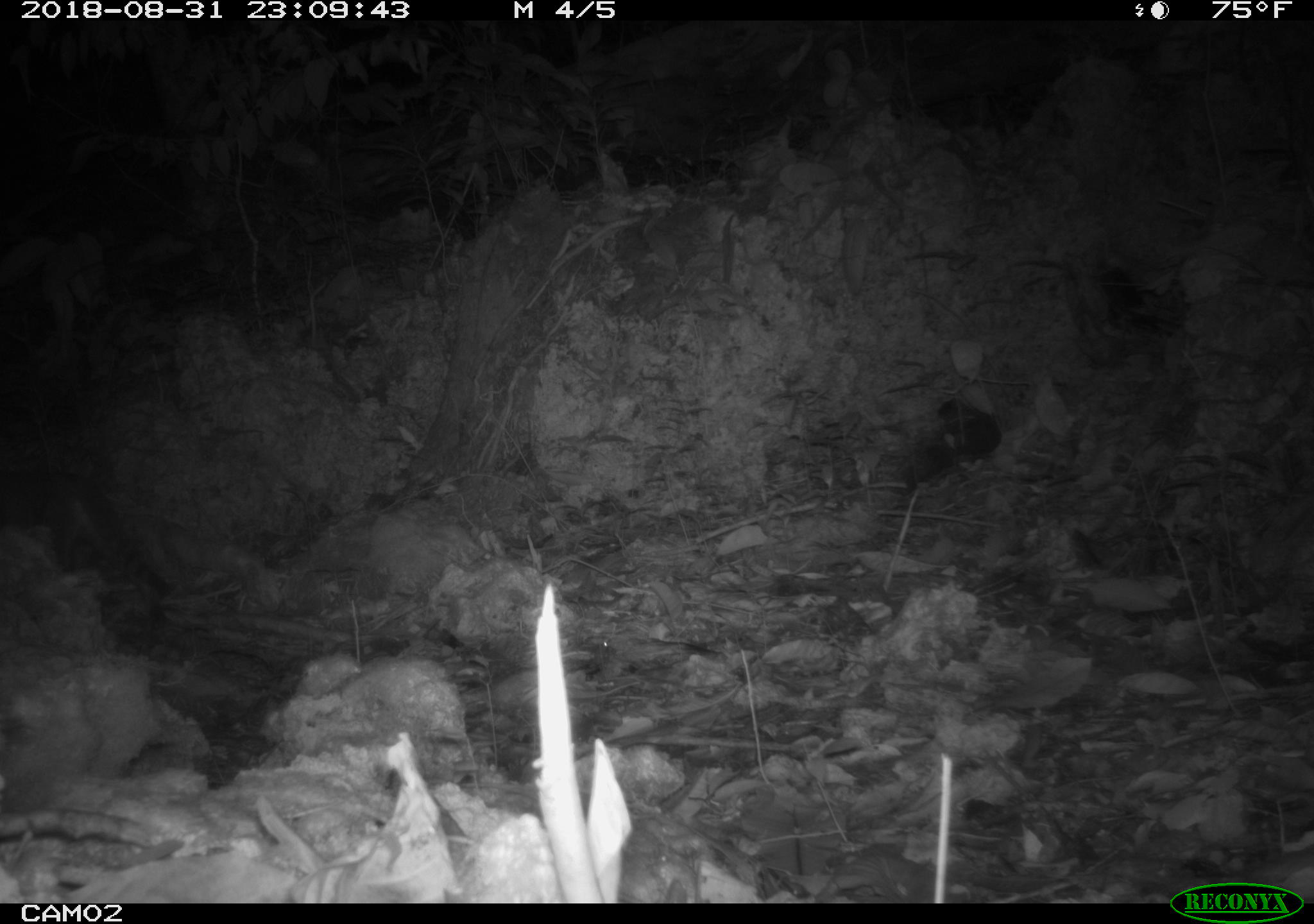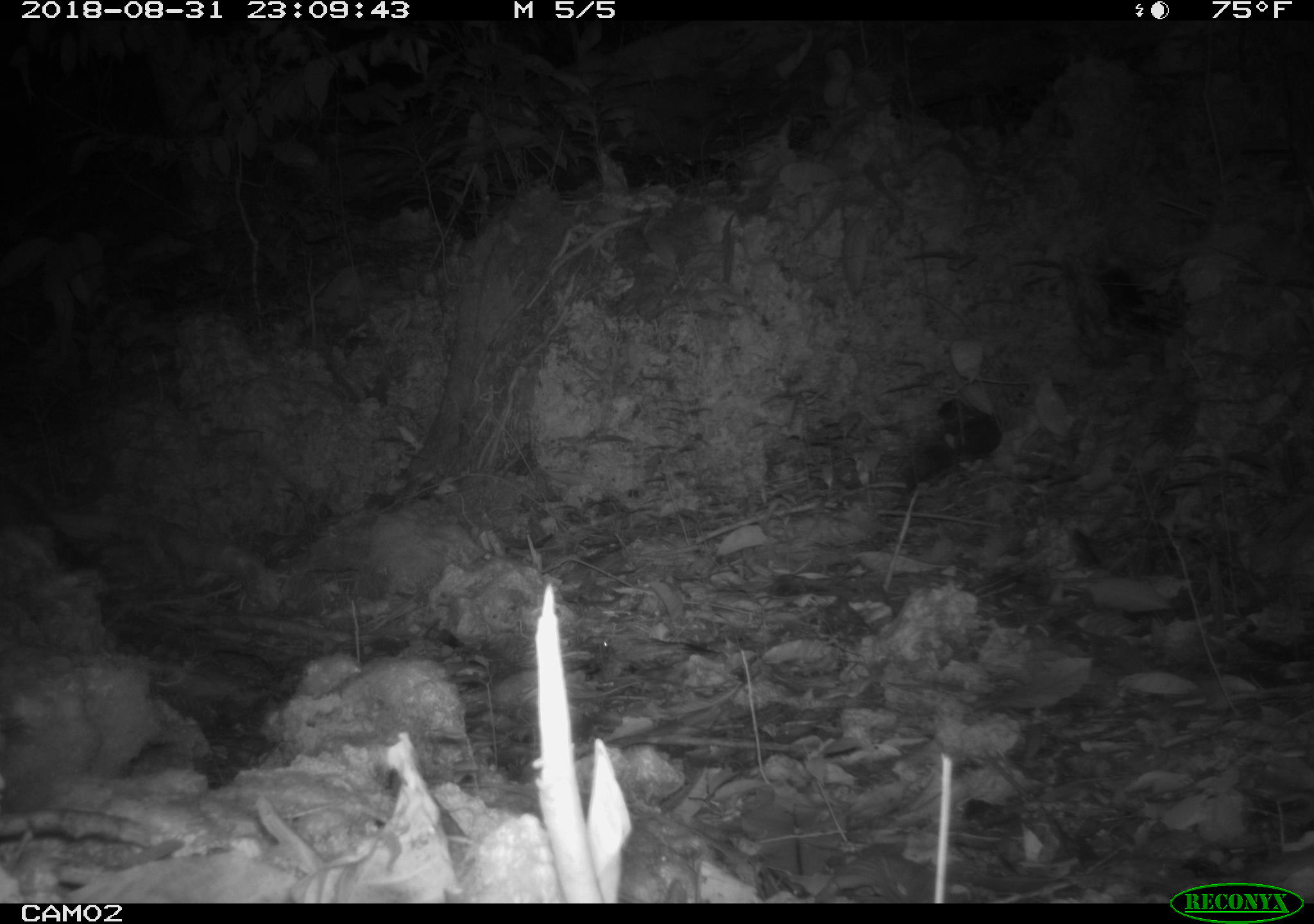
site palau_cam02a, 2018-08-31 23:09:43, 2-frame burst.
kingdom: Animalia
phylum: Chordata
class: Mammalia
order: Carnivora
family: Felidae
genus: Felis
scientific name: Felis catus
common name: cat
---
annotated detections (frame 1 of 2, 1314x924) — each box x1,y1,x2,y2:
cat: 0,448,184,613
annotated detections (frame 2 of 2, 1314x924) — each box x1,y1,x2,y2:
cat: 0,470,97,572